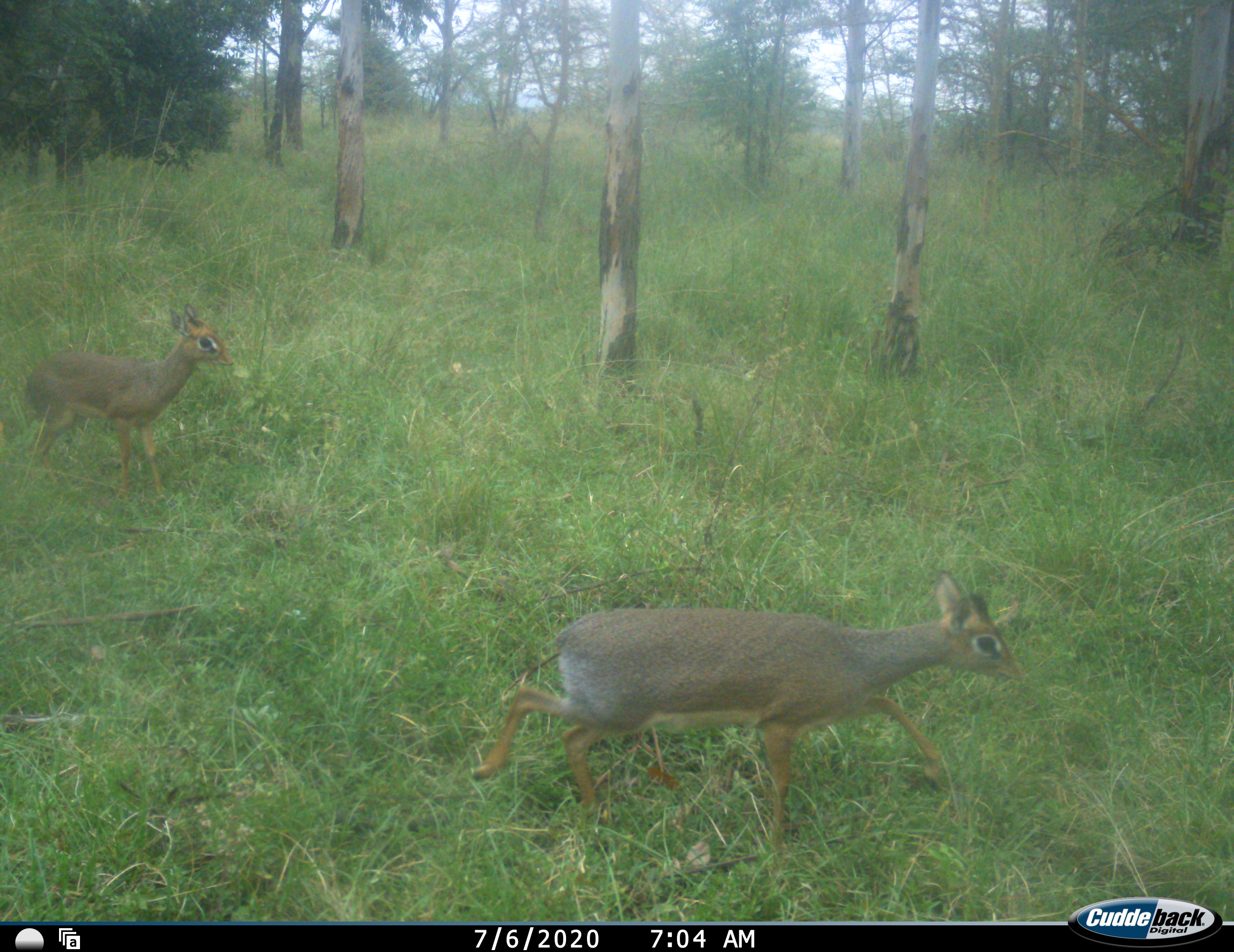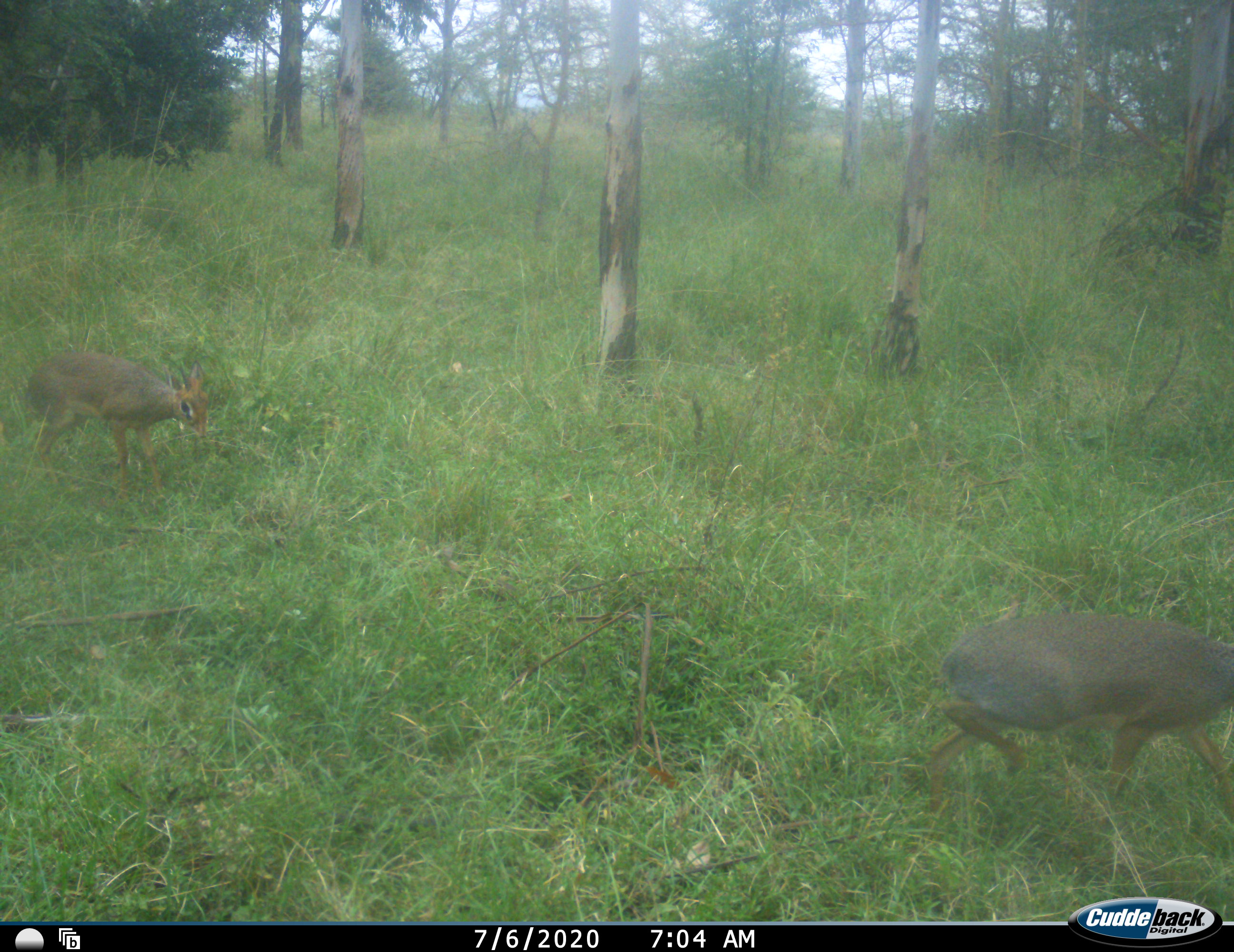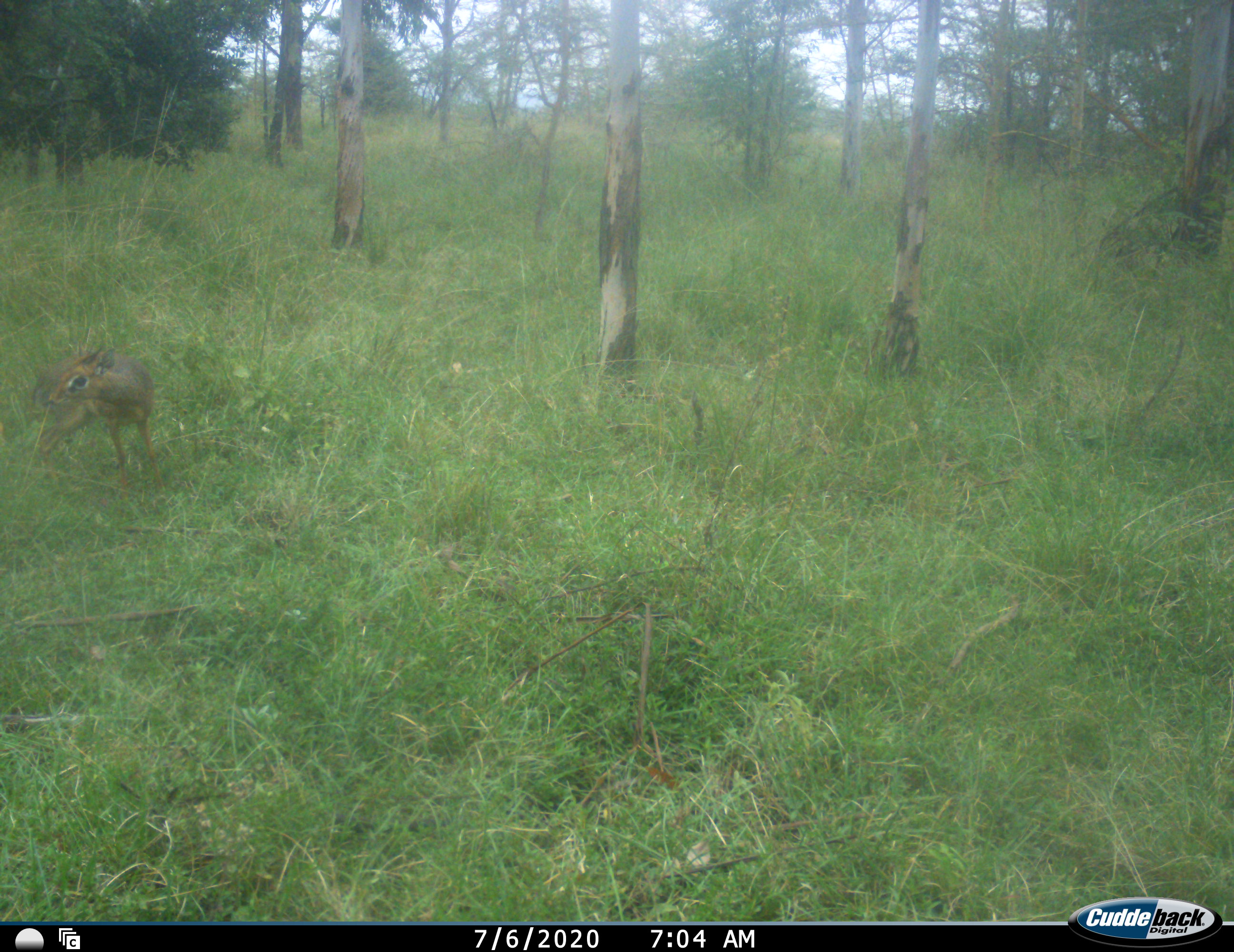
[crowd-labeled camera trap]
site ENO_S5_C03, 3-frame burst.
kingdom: Animalia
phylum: Chordata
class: Mammalia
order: Artiodactyla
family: Bovidae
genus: Madoqua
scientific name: Madoqua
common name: dik-dik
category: dikdik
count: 2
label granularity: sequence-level